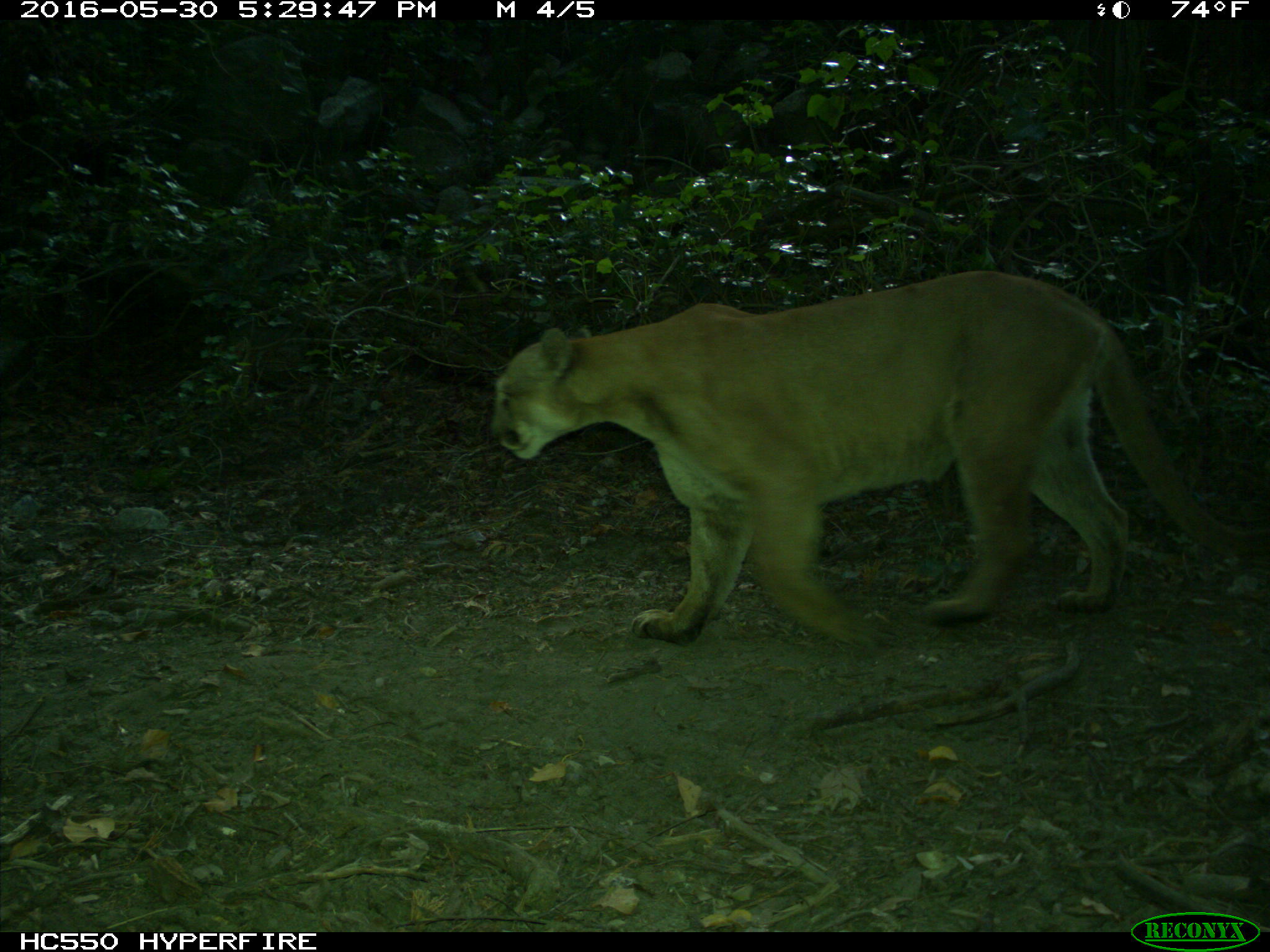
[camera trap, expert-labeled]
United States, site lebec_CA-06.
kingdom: Animalia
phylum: Chordata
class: Mammalia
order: Carnivora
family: Felidae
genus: Puma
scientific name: Puma concolor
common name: mountain lion